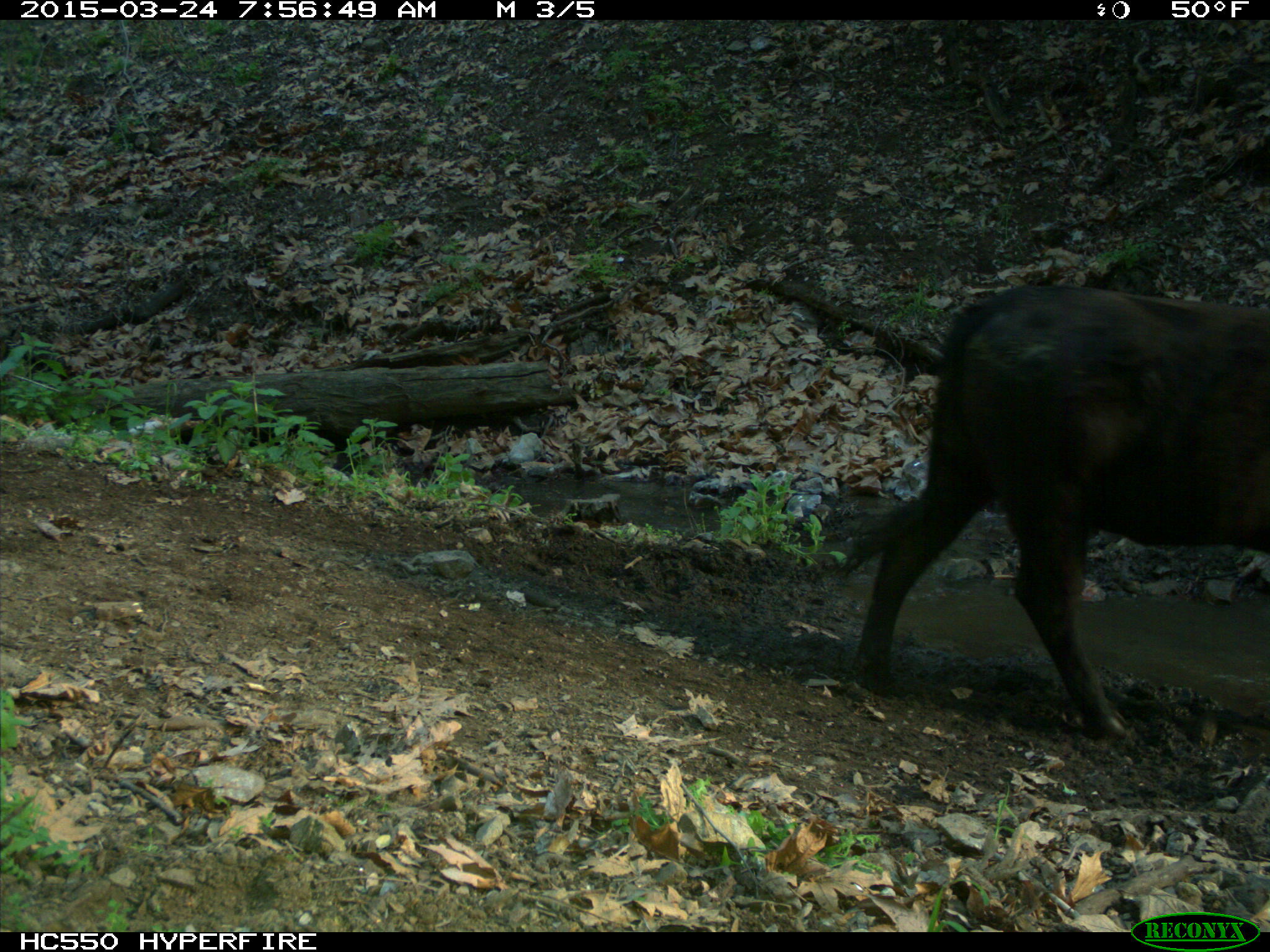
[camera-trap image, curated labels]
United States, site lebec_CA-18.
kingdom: Animalia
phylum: Chordata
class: Mammalia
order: Artiodactyla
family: Bovidae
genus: Bos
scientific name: Bos taurus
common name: domestic cow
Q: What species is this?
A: Bos taurus (domestic cow).